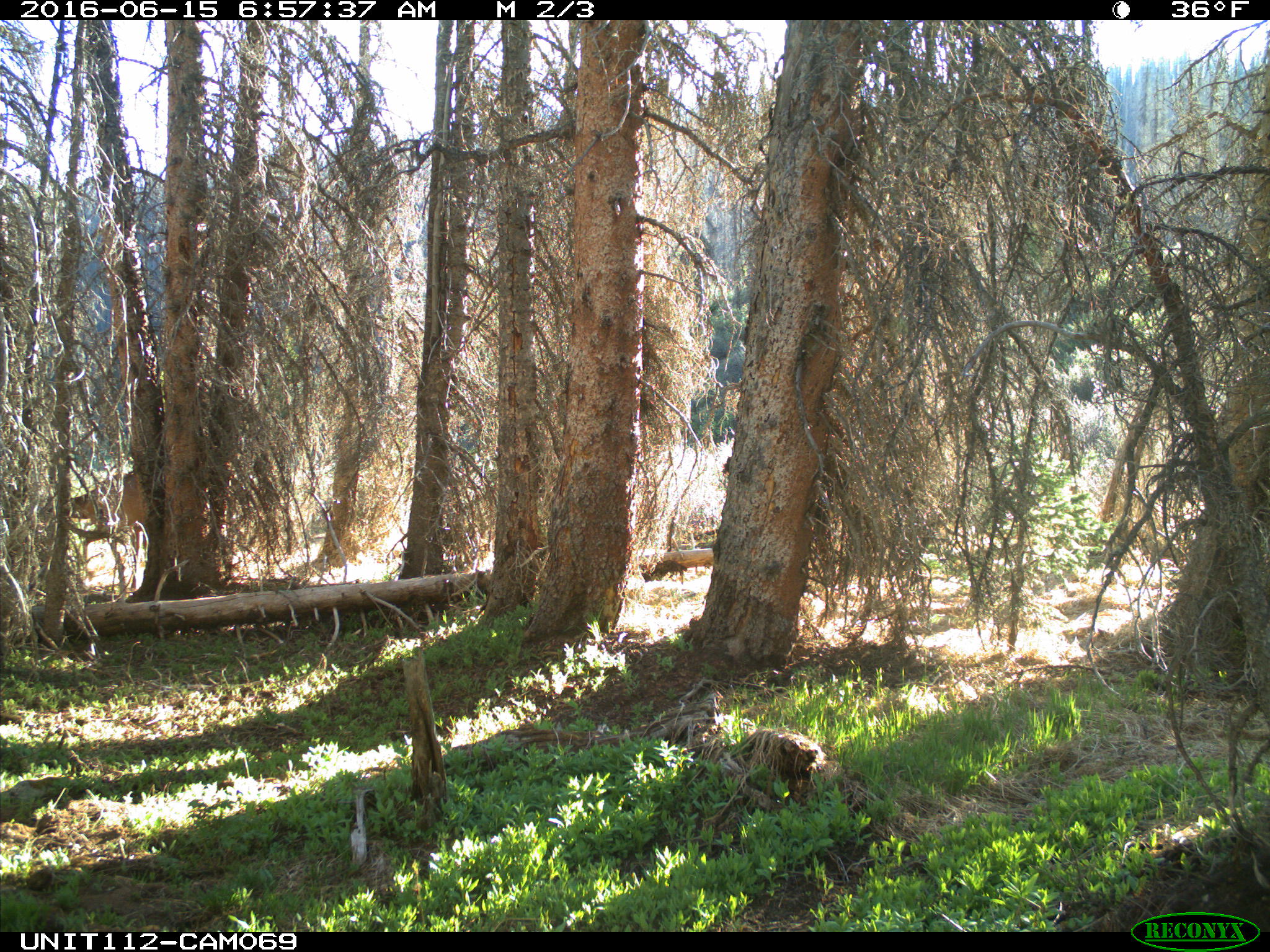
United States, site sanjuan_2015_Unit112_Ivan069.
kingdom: Animalia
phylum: Chordata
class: Mammalia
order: Artiodactyla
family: Cervidae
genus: Cervus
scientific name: Cervus elaphus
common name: red deer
Cervus elaphus (red deer).